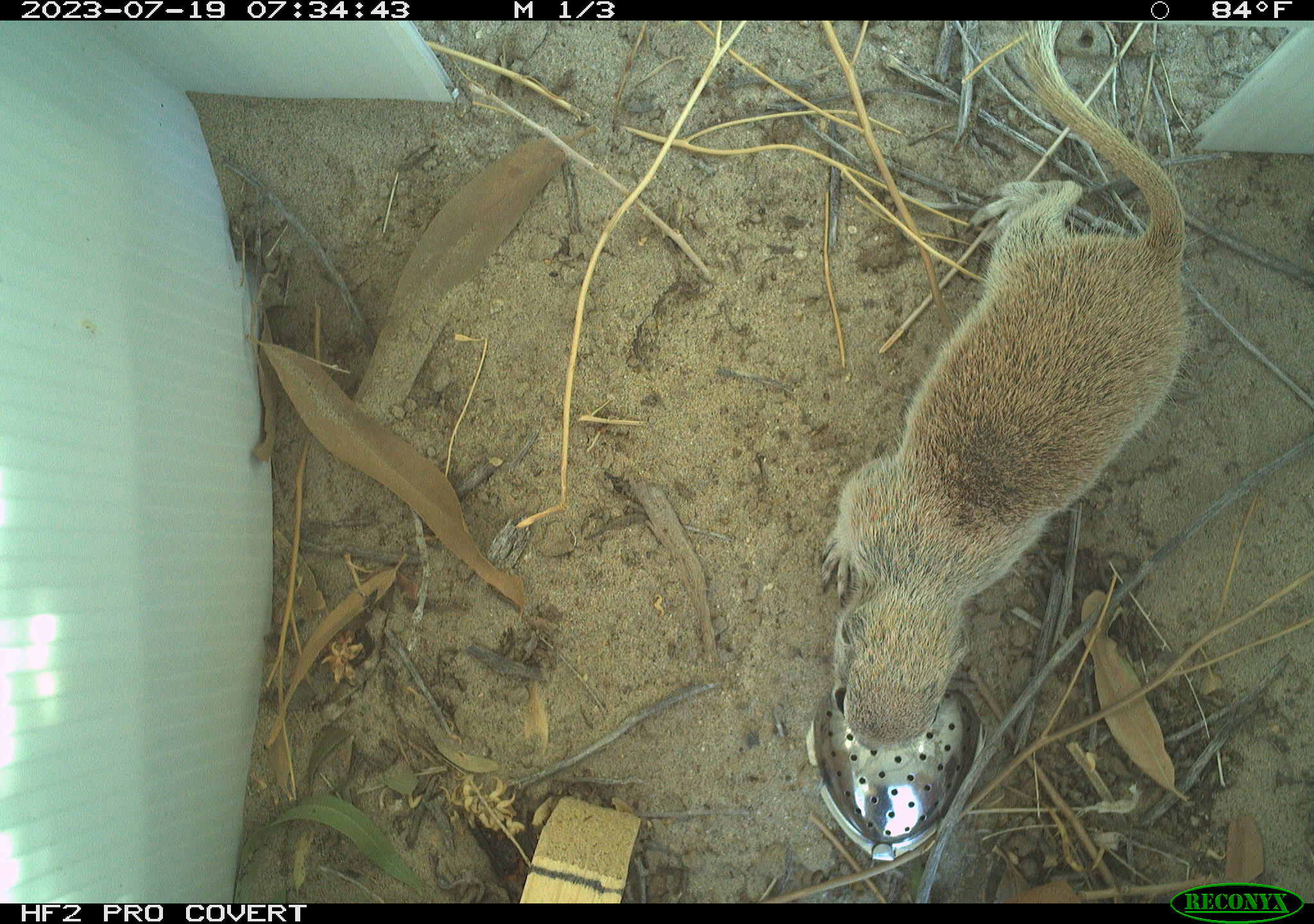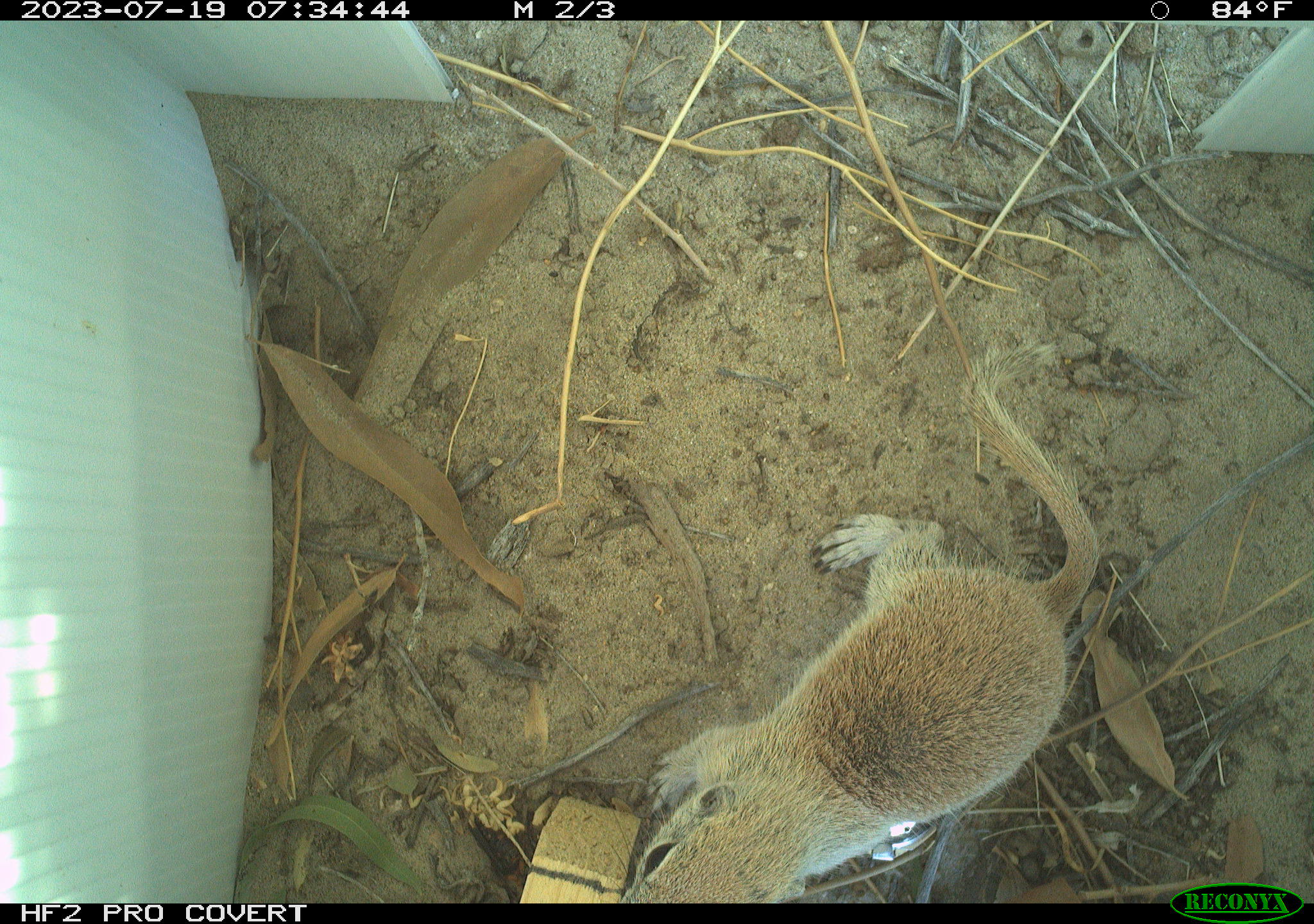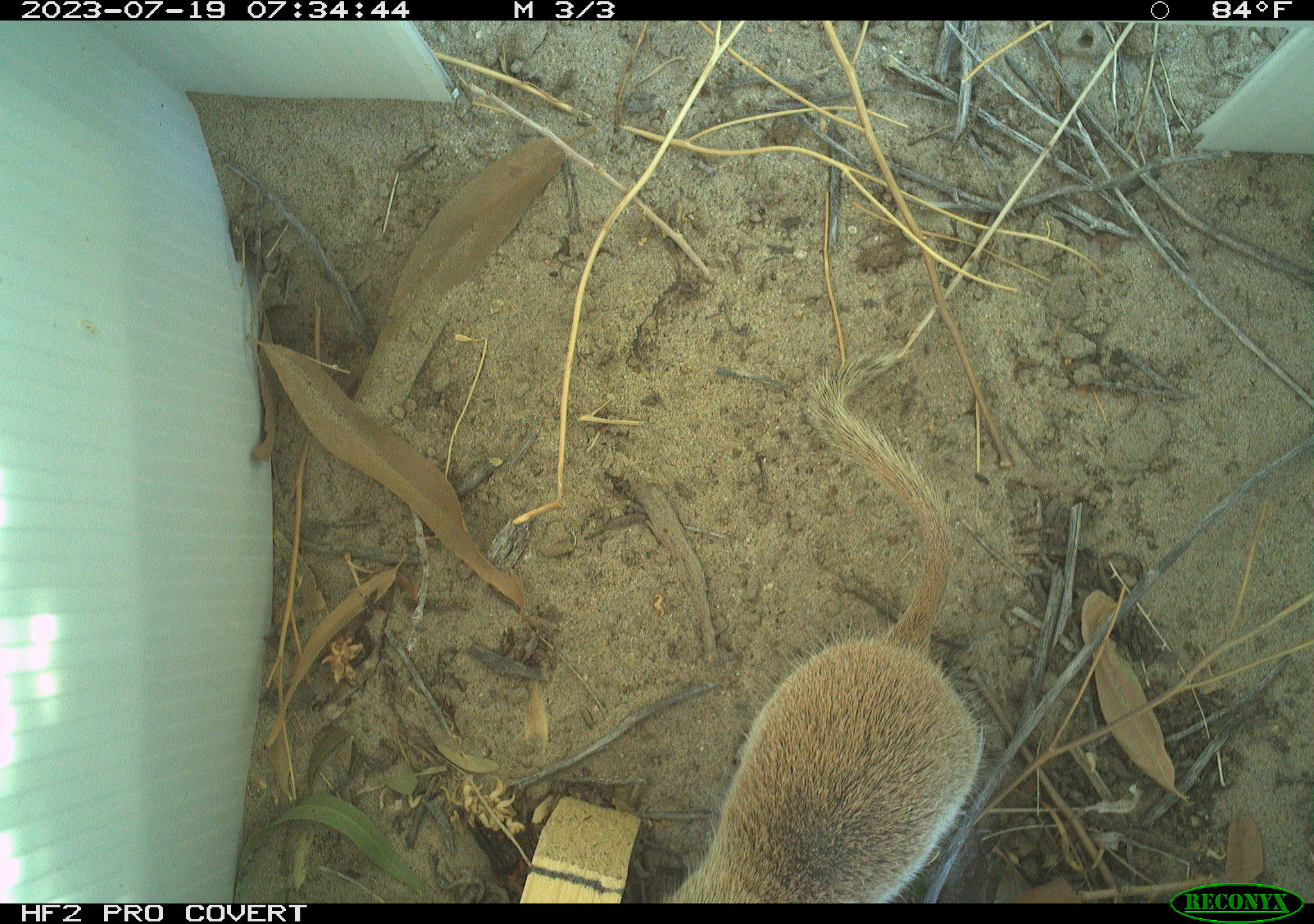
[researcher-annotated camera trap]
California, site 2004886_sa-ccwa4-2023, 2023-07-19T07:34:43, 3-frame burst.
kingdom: Animalia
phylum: Chordata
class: Mammalia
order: Rodentia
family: Sciuridae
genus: Xerospermophilus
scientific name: Xerospermophilus tereticaudus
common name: round-tailed ground squirrel